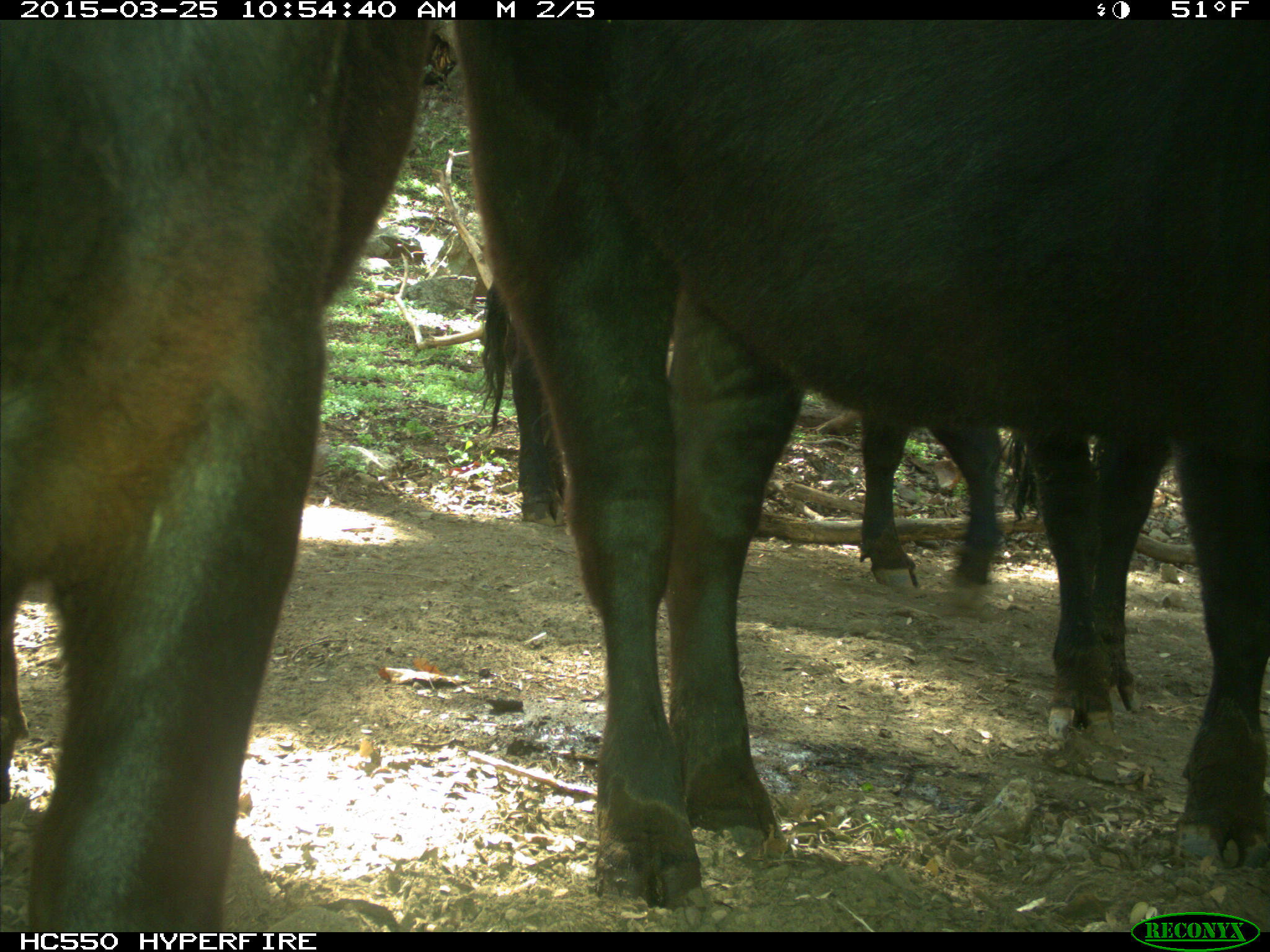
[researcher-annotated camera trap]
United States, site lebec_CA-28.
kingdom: Animalia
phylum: Chordata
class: Mammalia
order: Artiodactyla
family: Bovidae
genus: Bos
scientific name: Bos taurus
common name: domestic cow